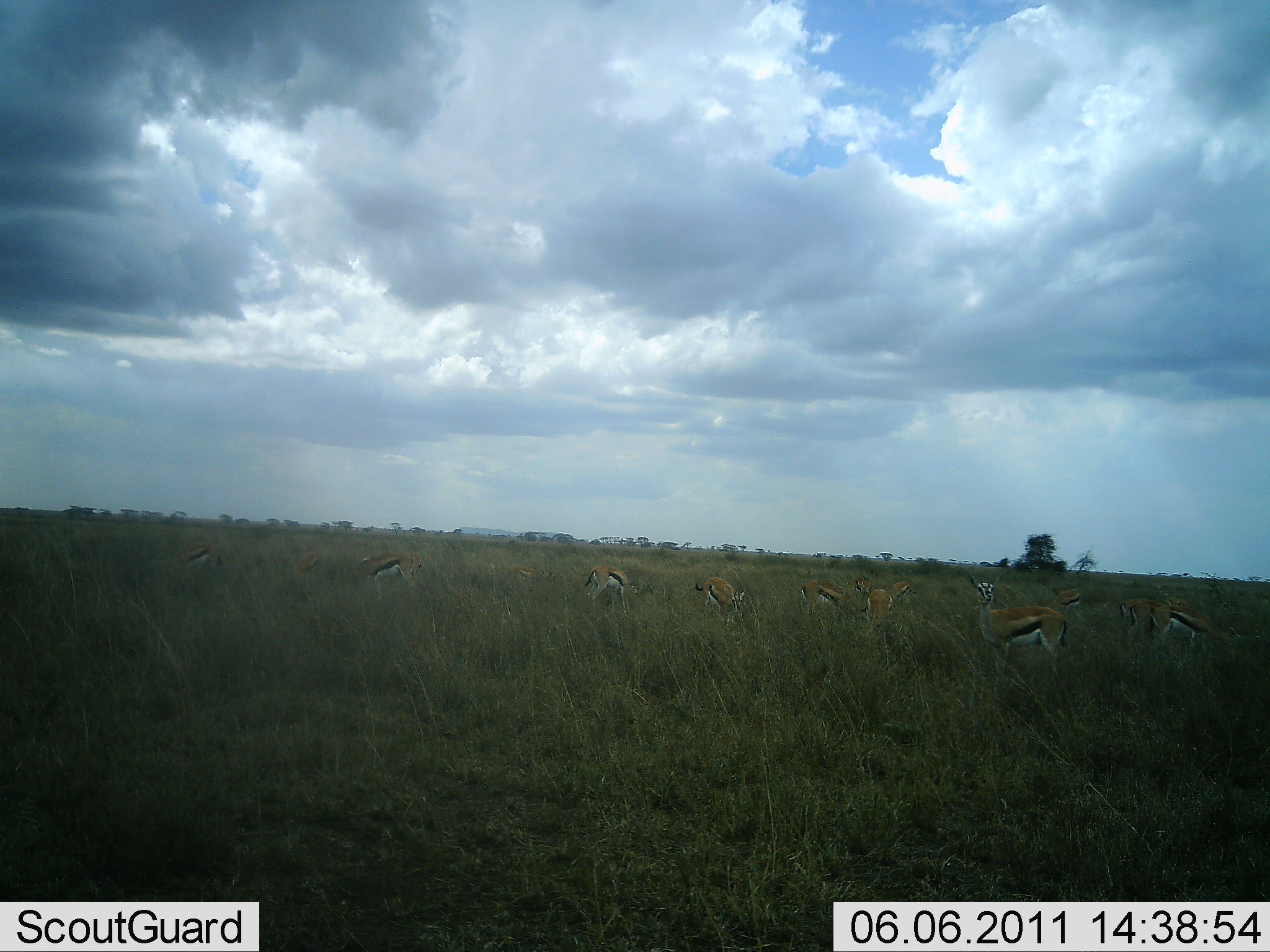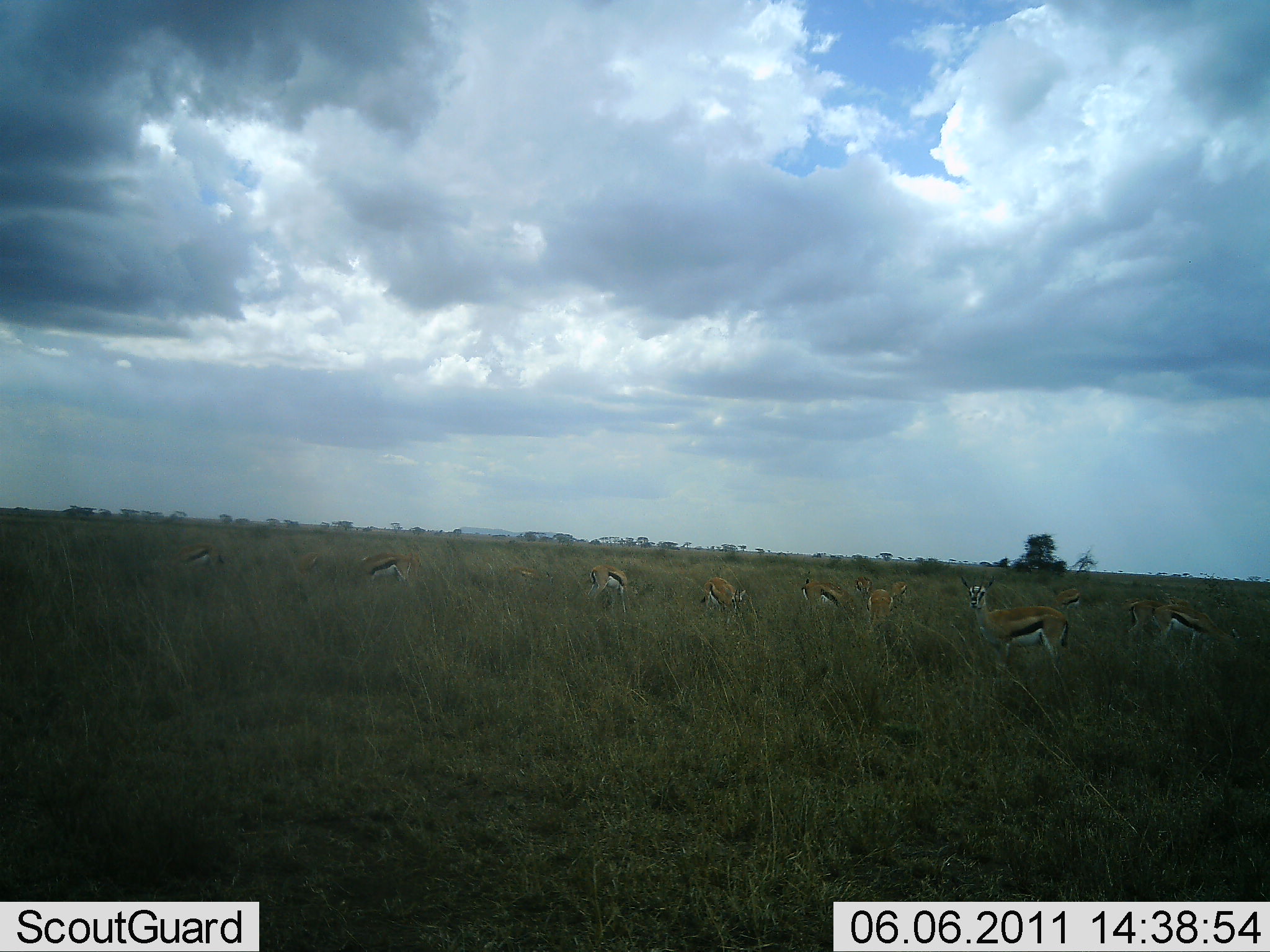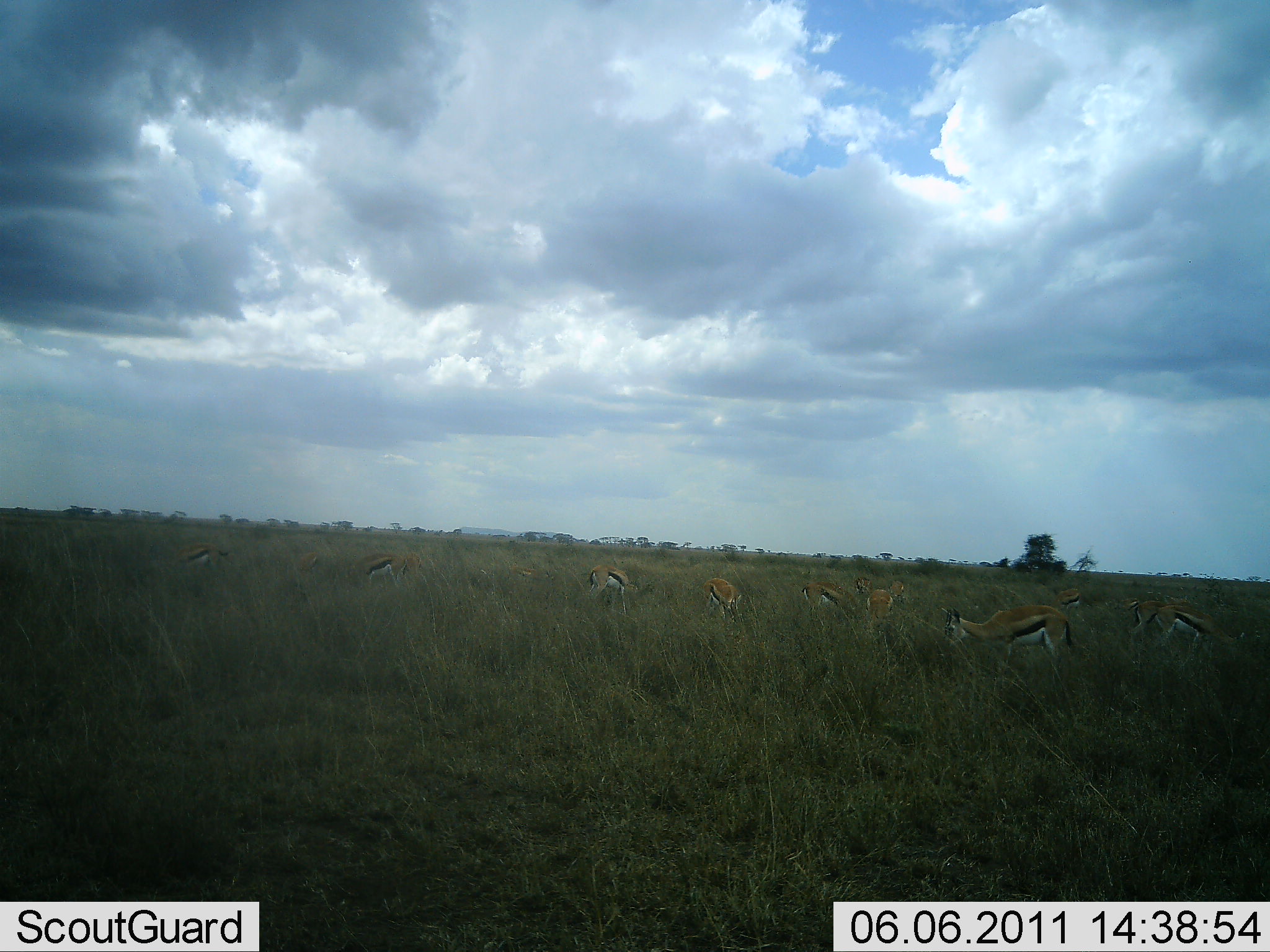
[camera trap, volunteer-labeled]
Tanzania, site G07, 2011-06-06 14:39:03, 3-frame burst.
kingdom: Animalia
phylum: Chordata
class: Mammalia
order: Artiodactyla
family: Bovidae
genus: Eudorcas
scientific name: Eudorcas thomsonii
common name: thomson's gazelle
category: gazellethomsons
Gazellethomsons (thomson's gazelle) (Eudorcas thomsonii), count 11-50. Behavior (volunteer vote fractions): standing 90%, resting 0%, moving 30%, interacting 0%. Young present (vote fraction): 0%. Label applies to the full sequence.